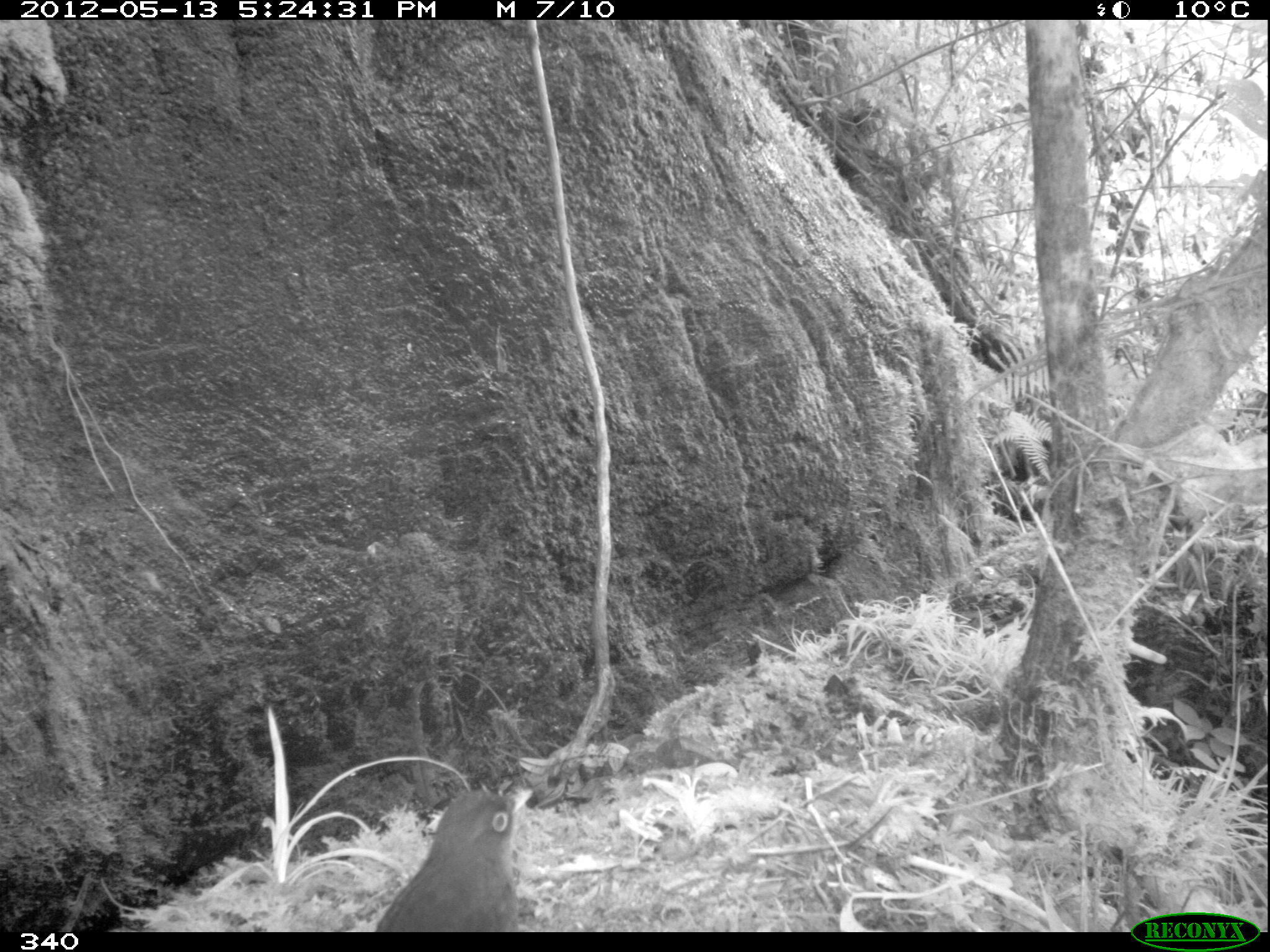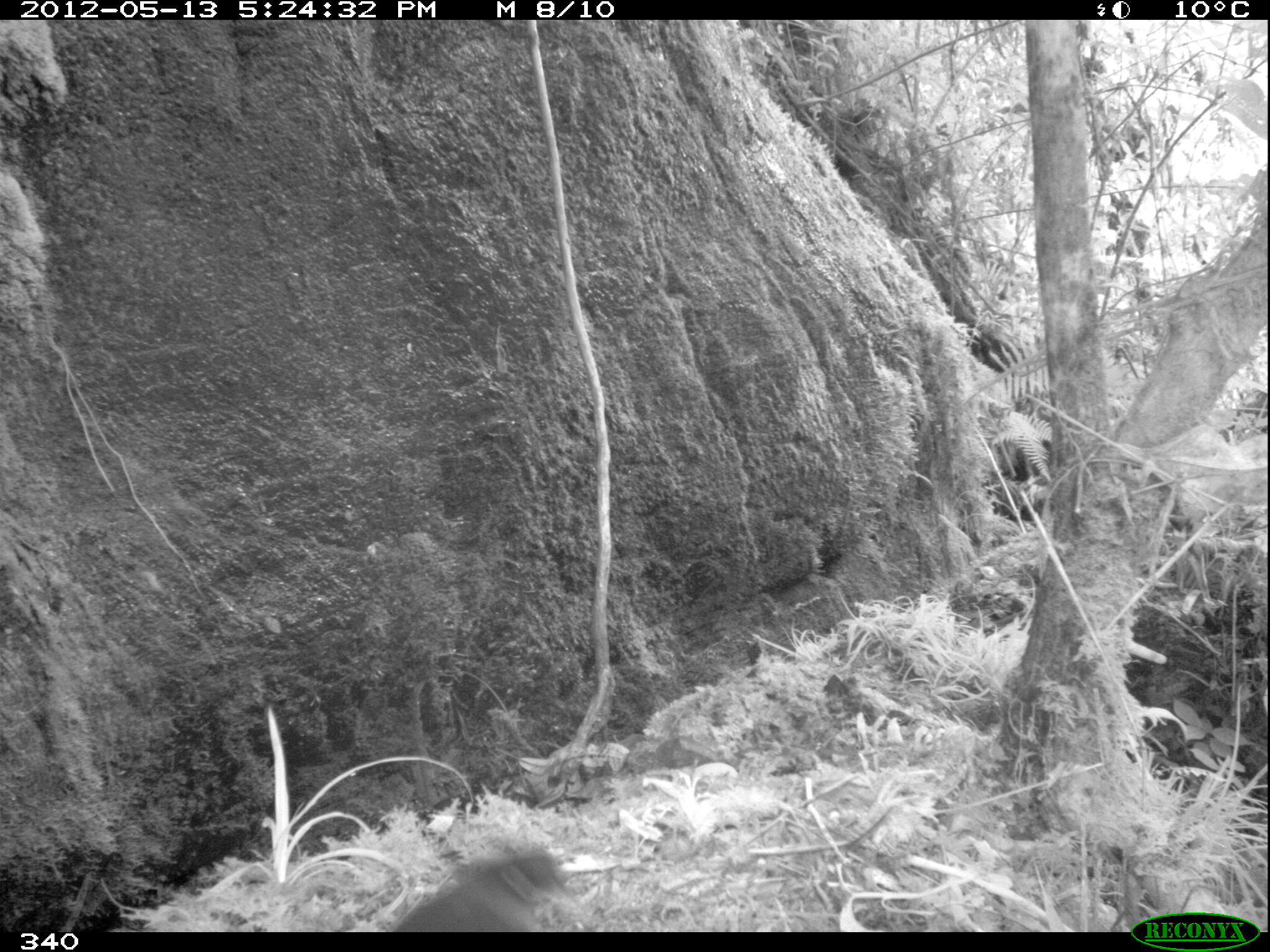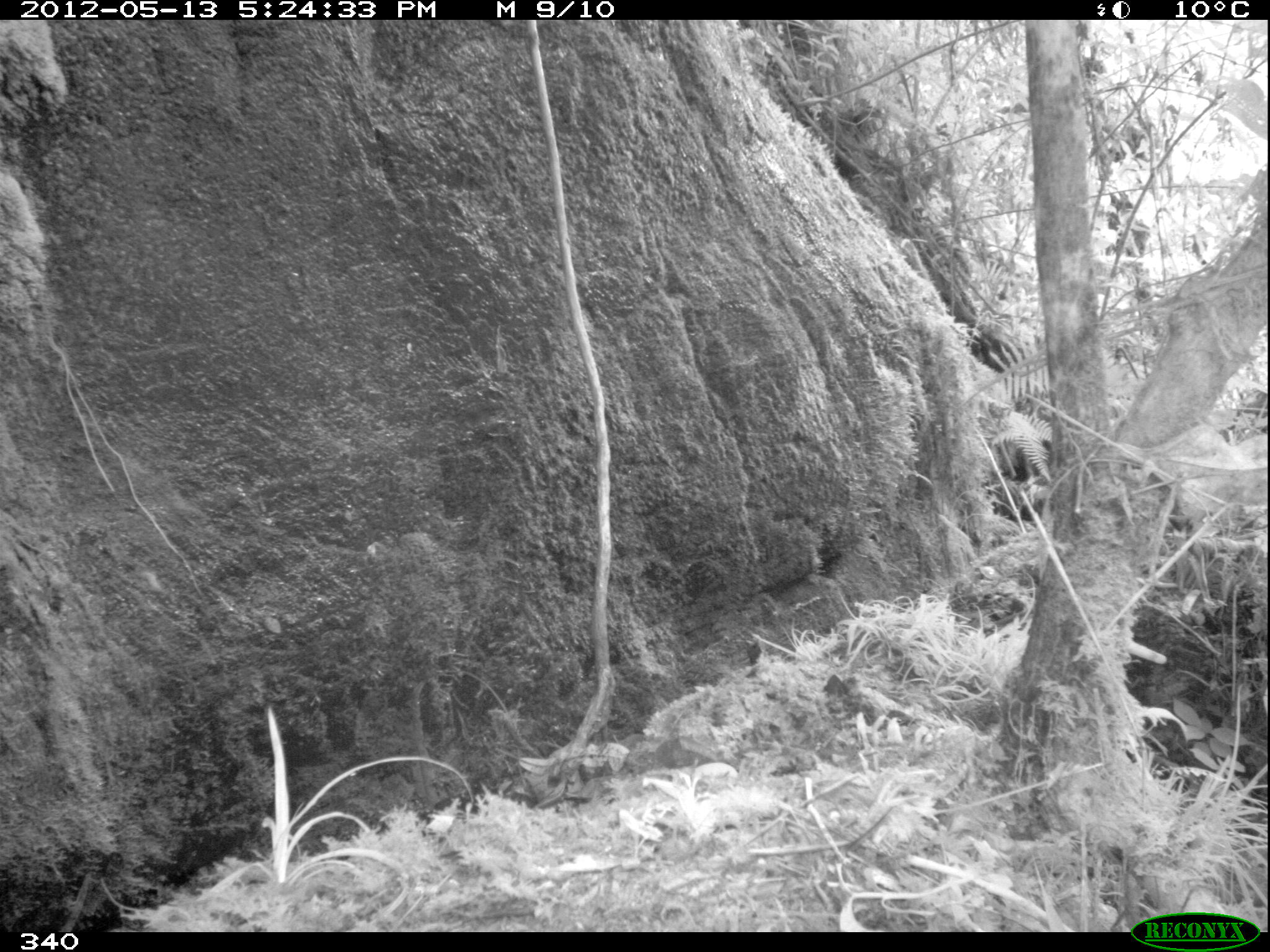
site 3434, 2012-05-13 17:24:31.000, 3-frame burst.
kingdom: Animalia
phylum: Chordata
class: Aves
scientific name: Aves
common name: bird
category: unknown bird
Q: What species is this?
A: Unknown bird (bird) (Aves).